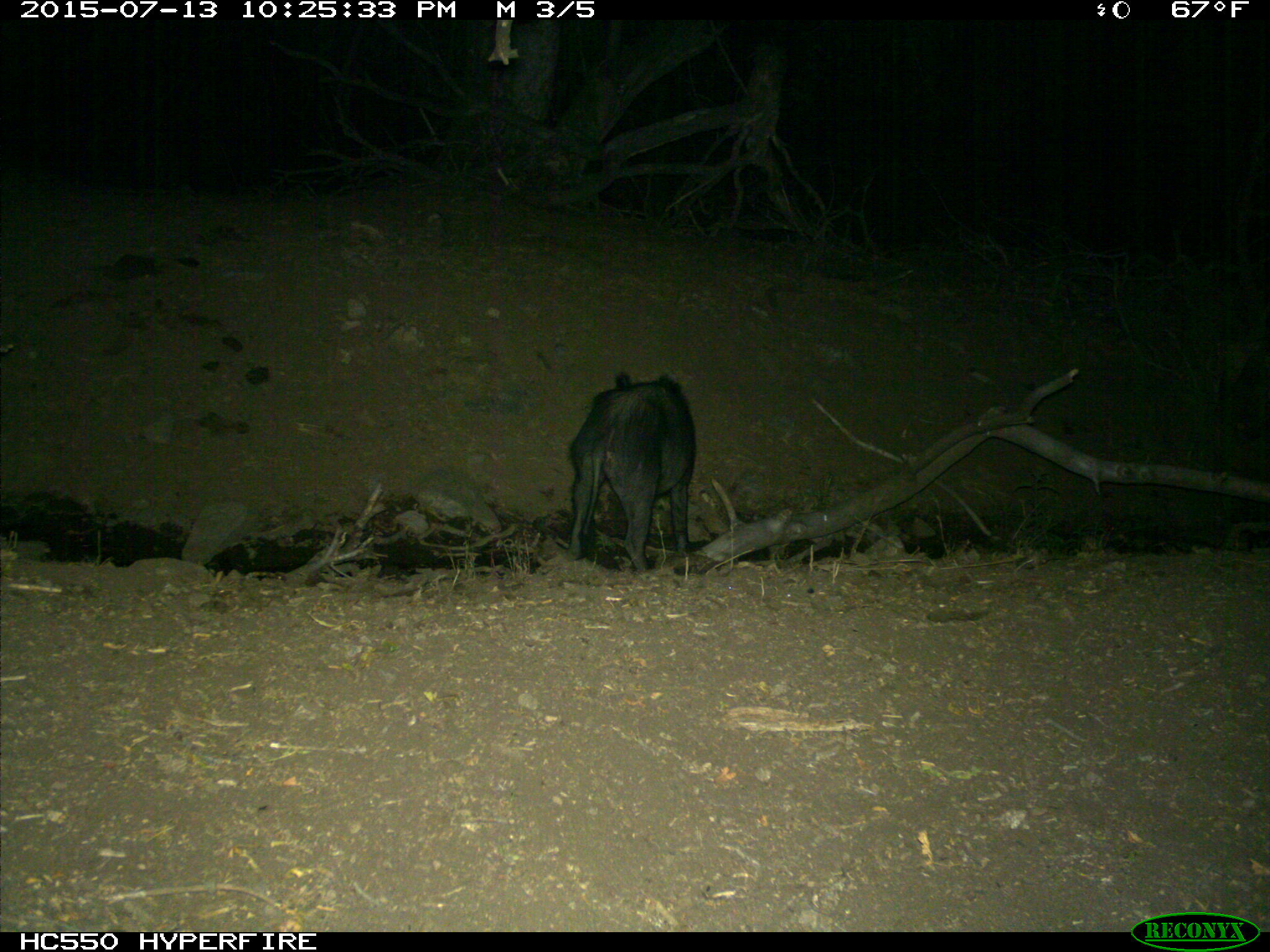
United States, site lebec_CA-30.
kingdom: Animalia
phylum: Chordata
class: Mammalia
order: Artiodactyla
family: Suidae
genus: Sus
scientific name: Sus scrofa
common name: wild boar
Sus scrofa (wild boar).